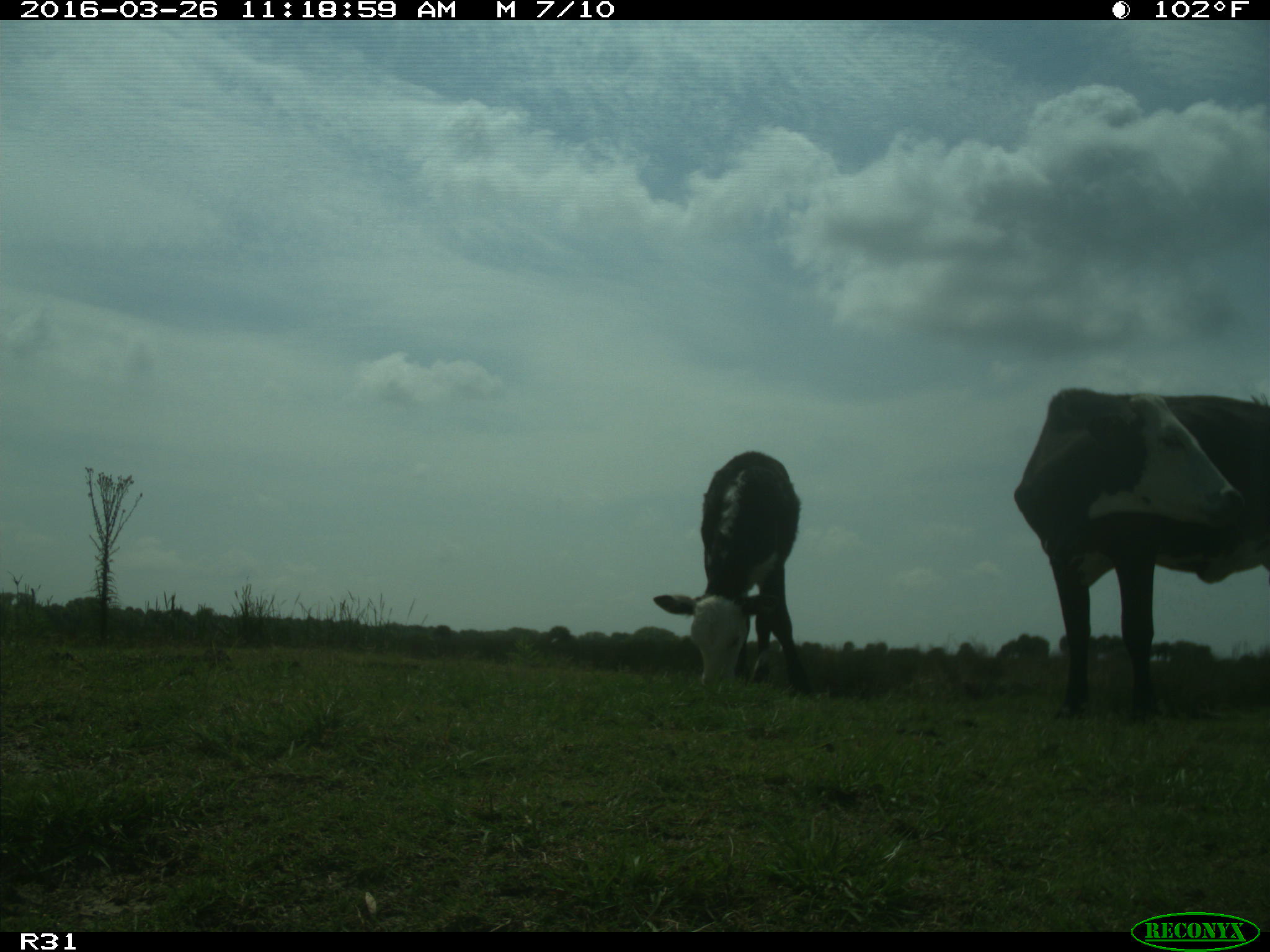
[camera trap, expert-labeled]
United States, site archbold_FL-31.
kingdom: Animalia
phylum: Chordata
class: Mammalia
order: Artiodactyla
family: Bovidae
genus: Bos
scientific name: Bos taurus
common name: domestic cow